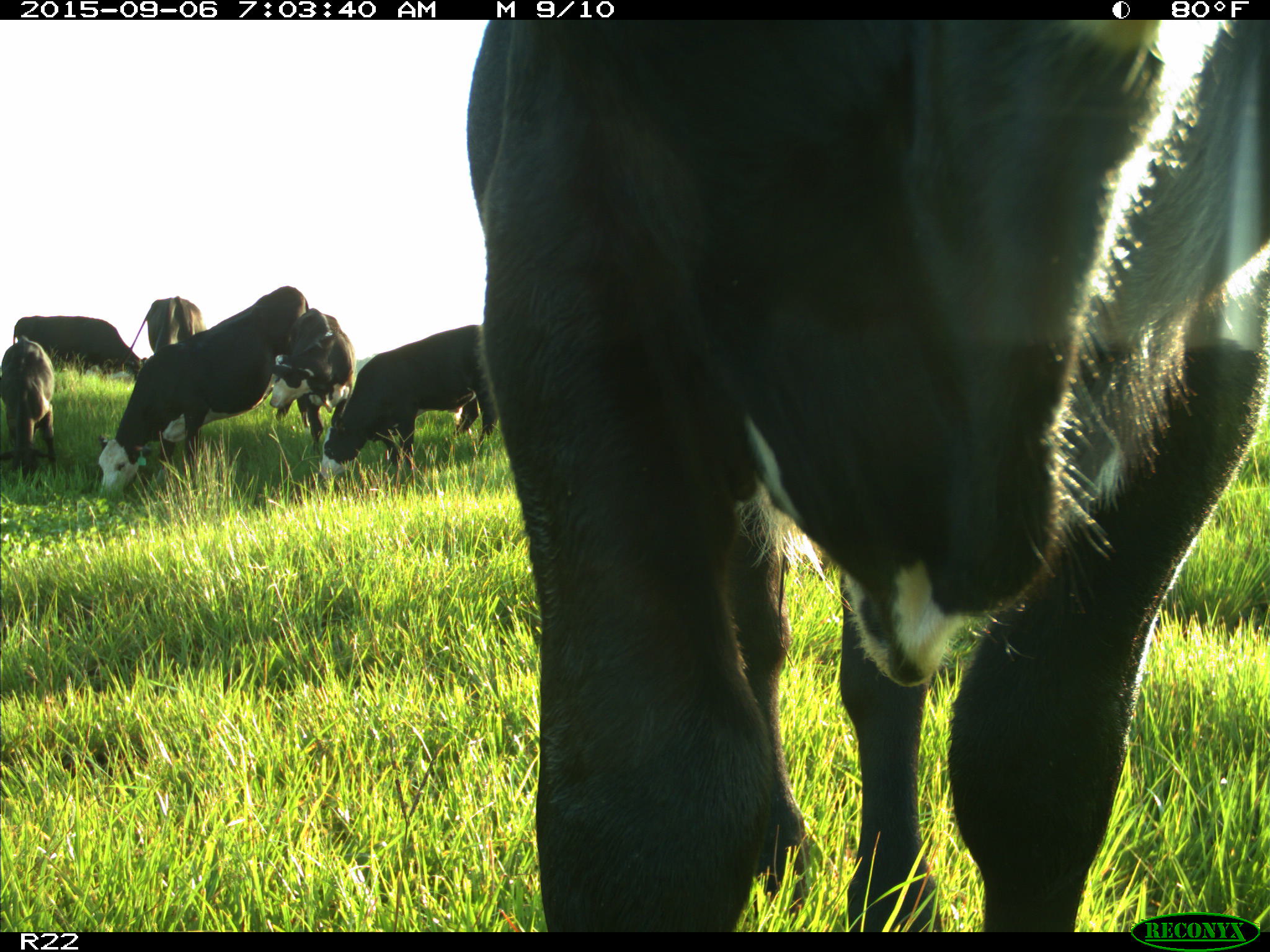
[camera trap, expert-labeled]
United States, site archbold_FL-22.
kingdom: Animalia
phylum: Chordata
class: Mammalia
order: Artiodactyla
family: Bovidae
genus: Bos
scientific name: Bos taurus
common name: domestic cow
Bos taurus (domestic cow).